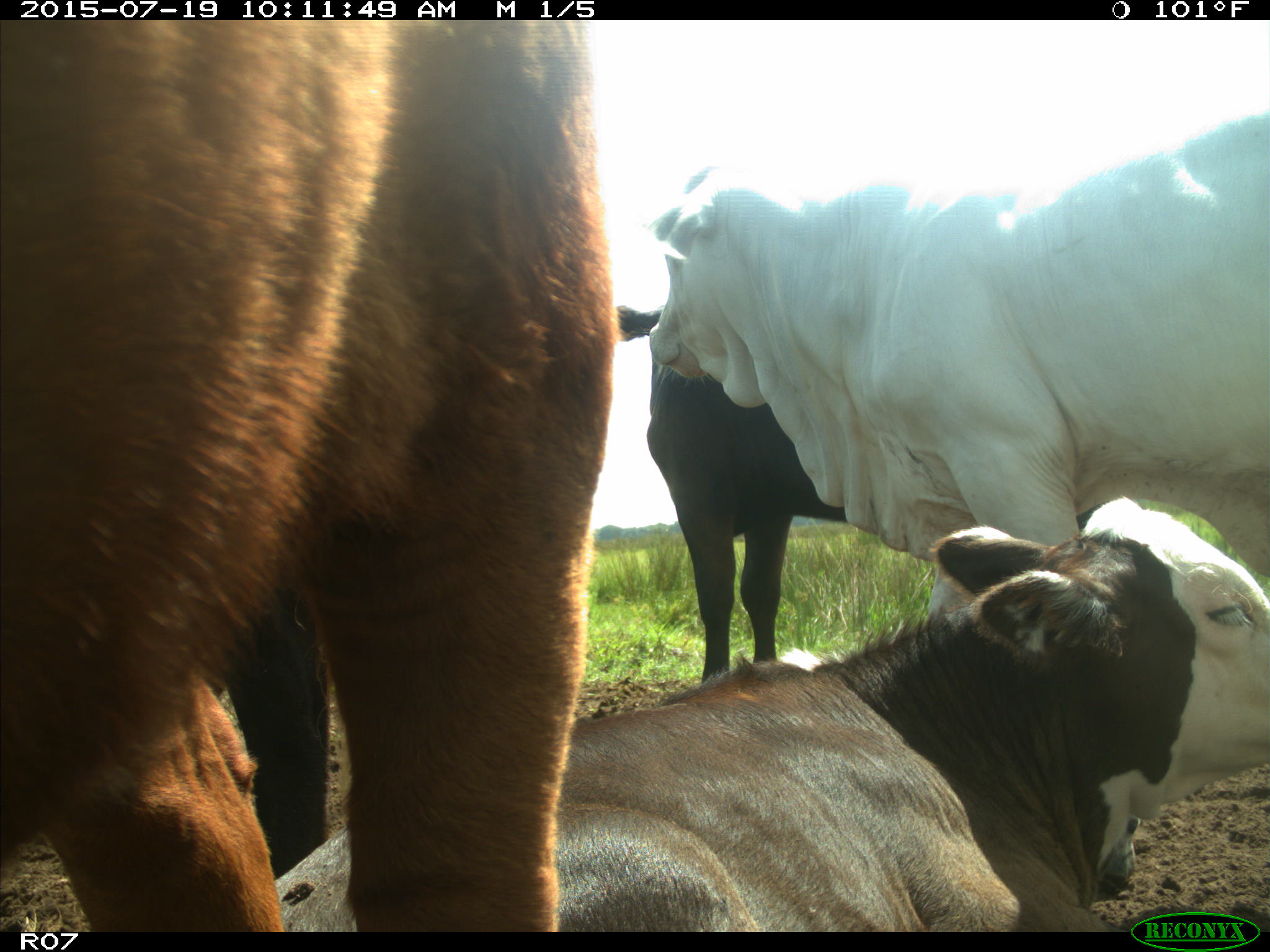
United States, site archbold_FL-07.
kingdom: Animalia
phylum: Chordata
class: Mammalia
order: Artiodactyla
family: Bovidae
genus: Bos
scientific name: Bos taurus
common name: domestic cow